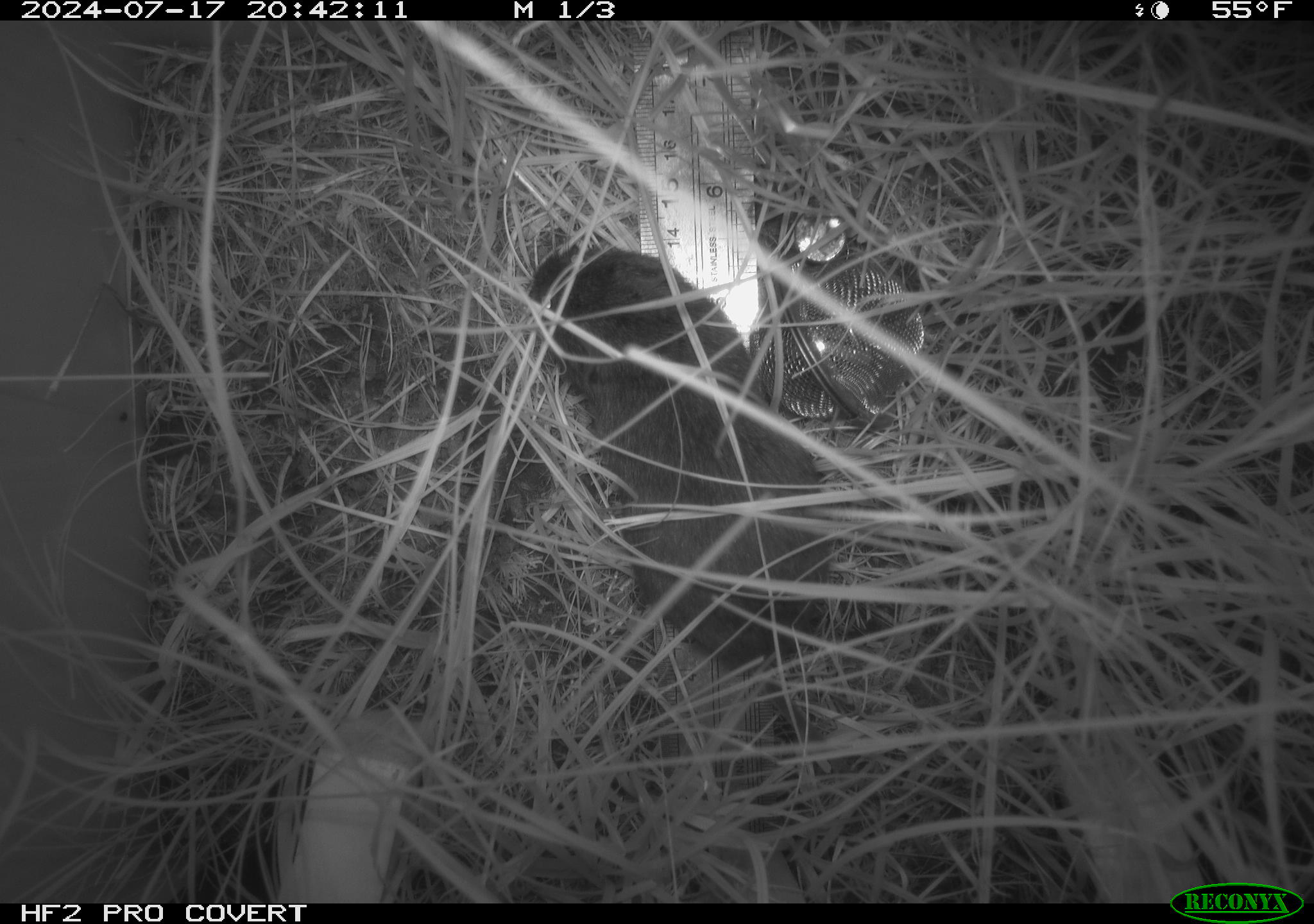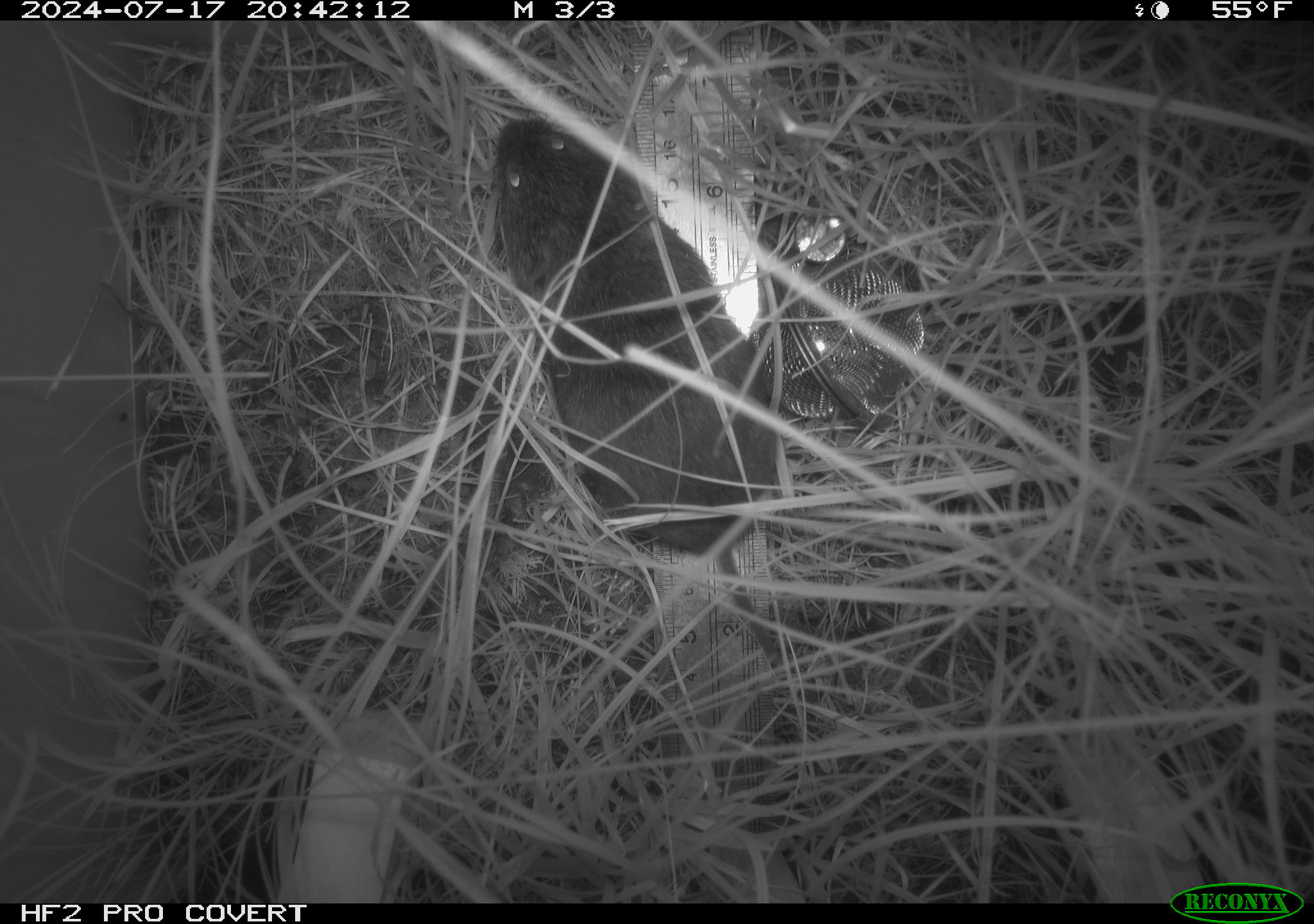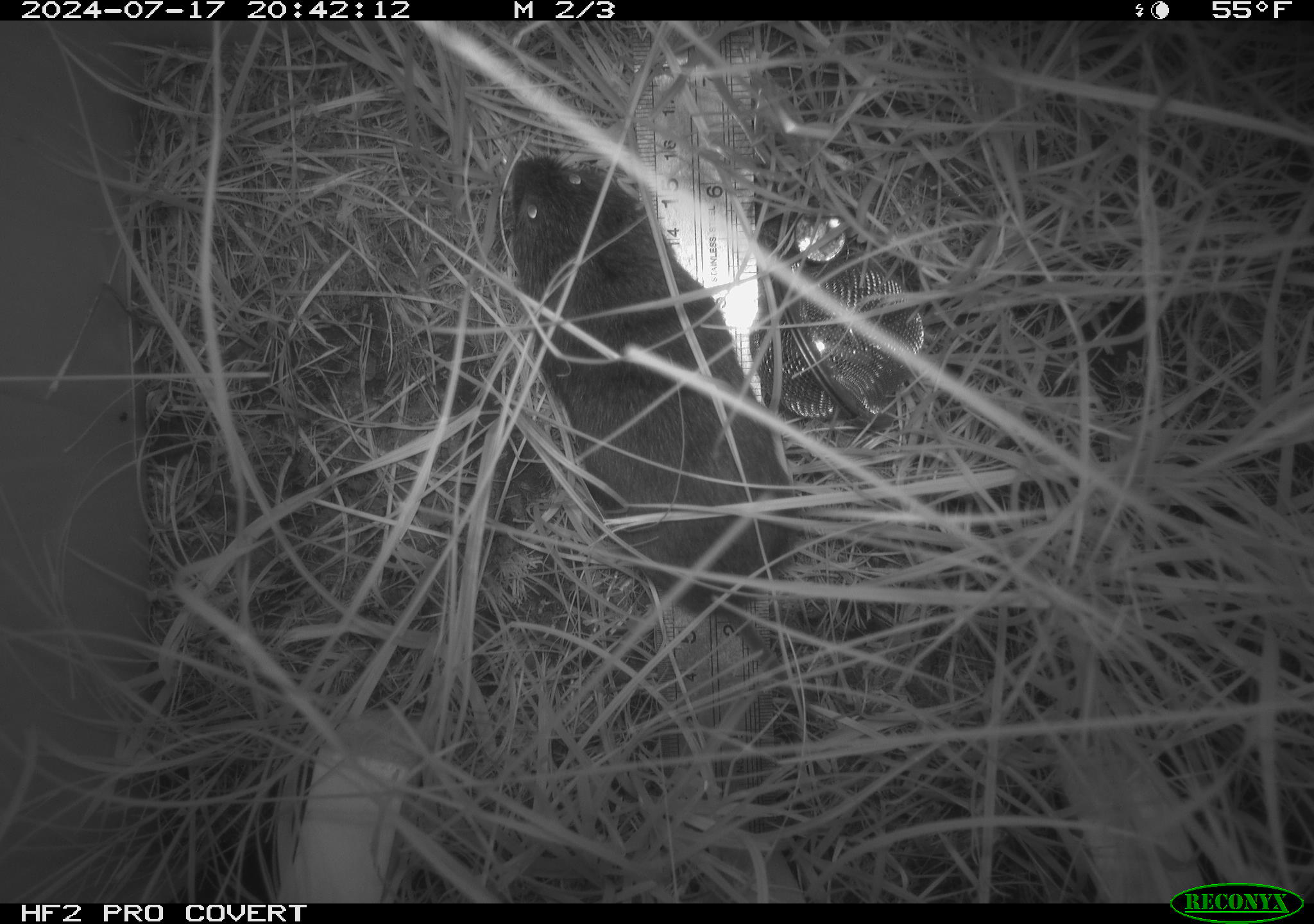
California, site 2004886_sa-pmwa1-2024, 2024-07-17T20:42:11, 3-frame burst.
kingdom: Animalia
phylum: Chordata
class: Mammalia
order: Rodentia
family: Cricetidae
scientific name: Arvicolinae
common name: voles, lemmings, and muskrats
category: arvicolinae subfamily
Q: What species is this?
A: Arvicolinae subfamily (voles, lemmings, and muskrats) (Arvicolinae).